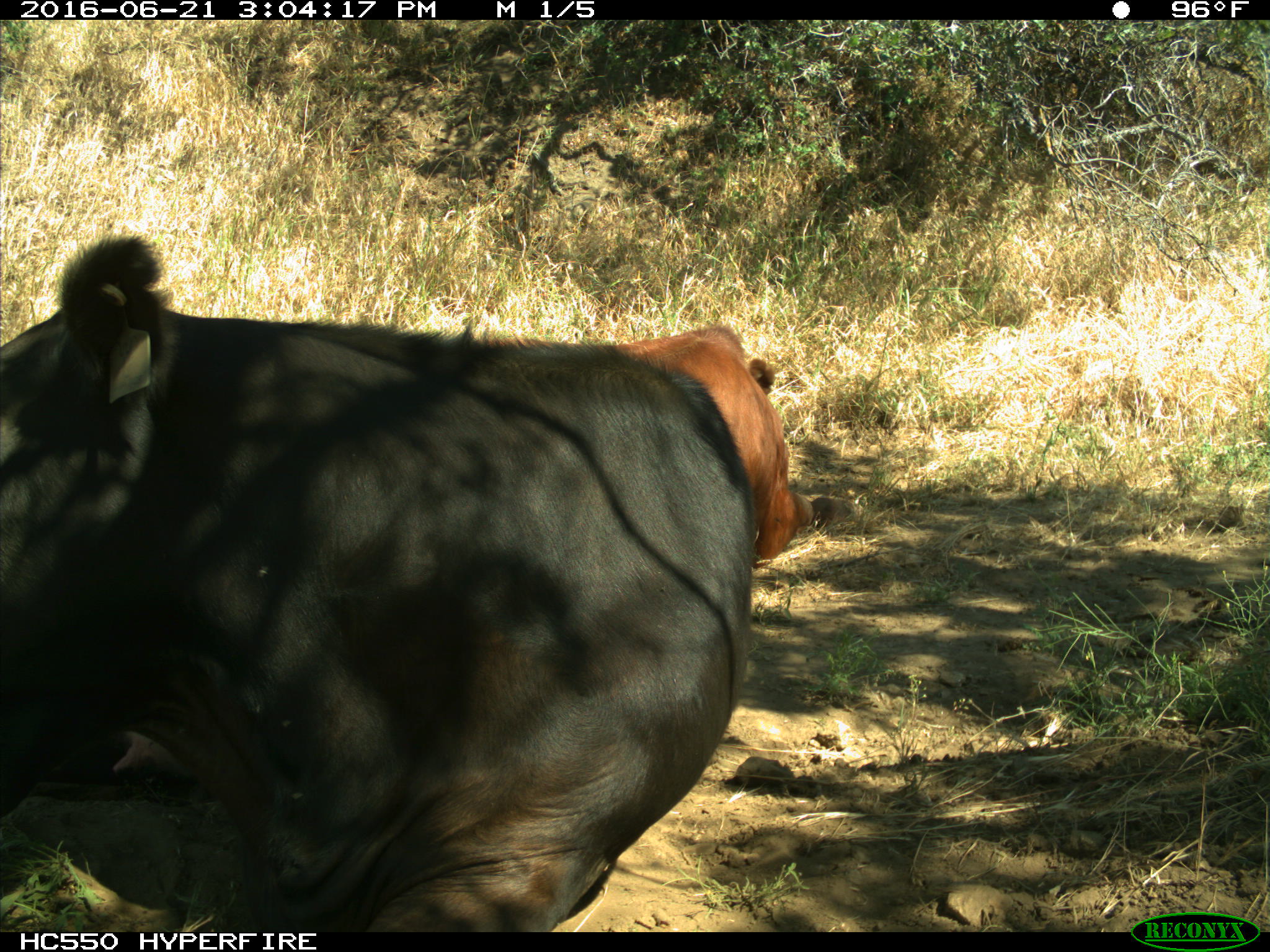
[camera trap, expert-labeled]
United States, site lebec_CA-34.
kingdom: Animalia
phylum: Chordata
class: Mammalia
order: Artiodactyla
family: Bovidae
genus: Bos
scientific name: Bos taurus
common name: domestic cow